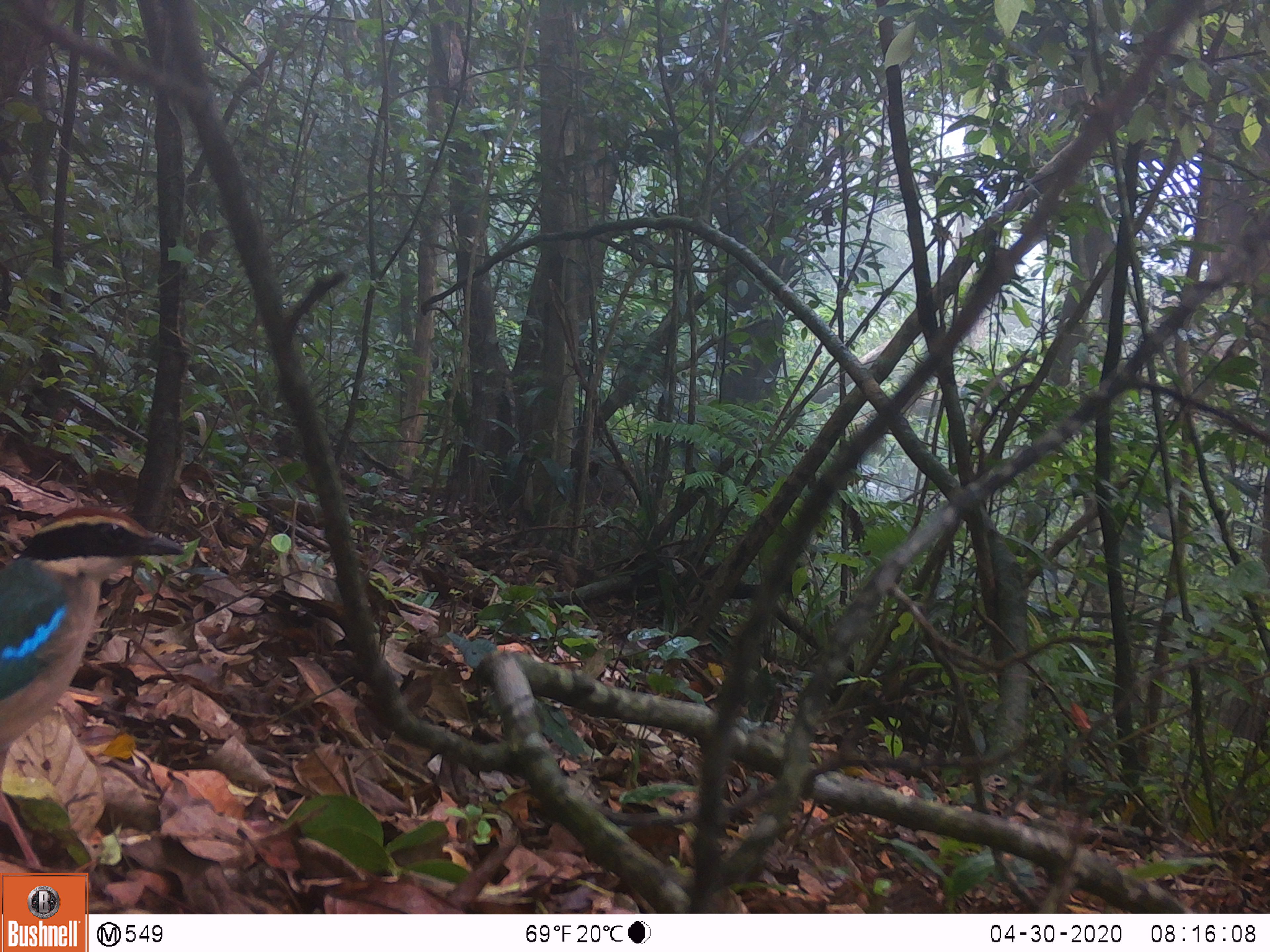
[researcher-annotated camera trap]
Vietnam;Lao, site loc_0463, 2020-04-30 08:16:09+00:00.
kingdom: Animalia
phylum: Chordata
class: Aves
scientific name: Aves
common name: bird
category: unidentified bird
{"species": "unidentified bird (bird) (Aves)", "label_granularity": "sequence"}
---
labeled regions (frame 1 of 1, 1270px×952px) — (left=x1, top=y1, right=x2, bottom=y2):
unidentified bird: (left=0, top=503, right=188, bottom=873)